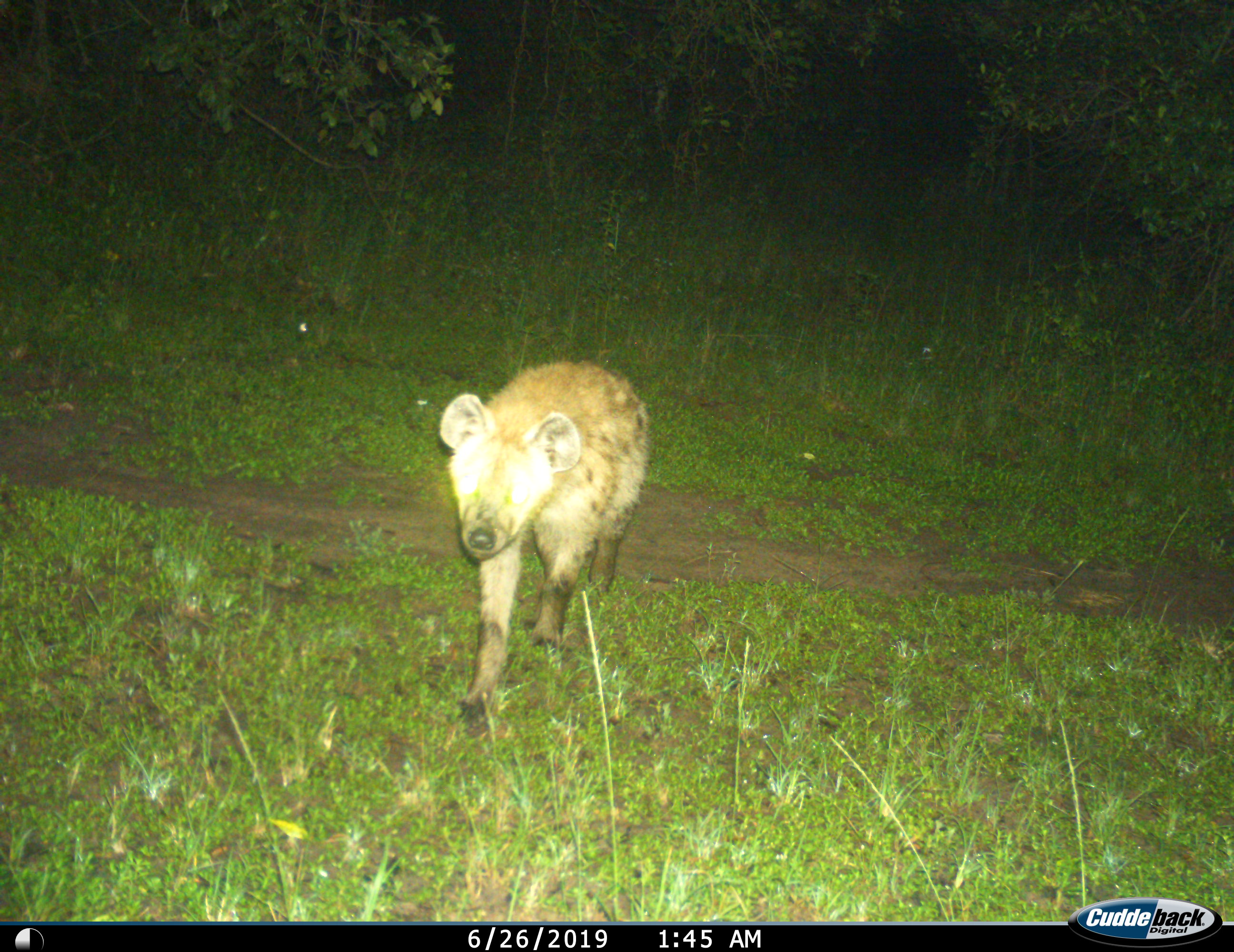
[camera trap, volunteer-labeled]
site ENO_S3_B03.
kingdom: Animalia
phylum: Chordata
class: Mammalia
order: Carnivora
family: Hyaenidae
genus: Crocuta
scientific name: Crocuta crocuta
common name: spotted hyena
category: hyenaspotted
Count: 1.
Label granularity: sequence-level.